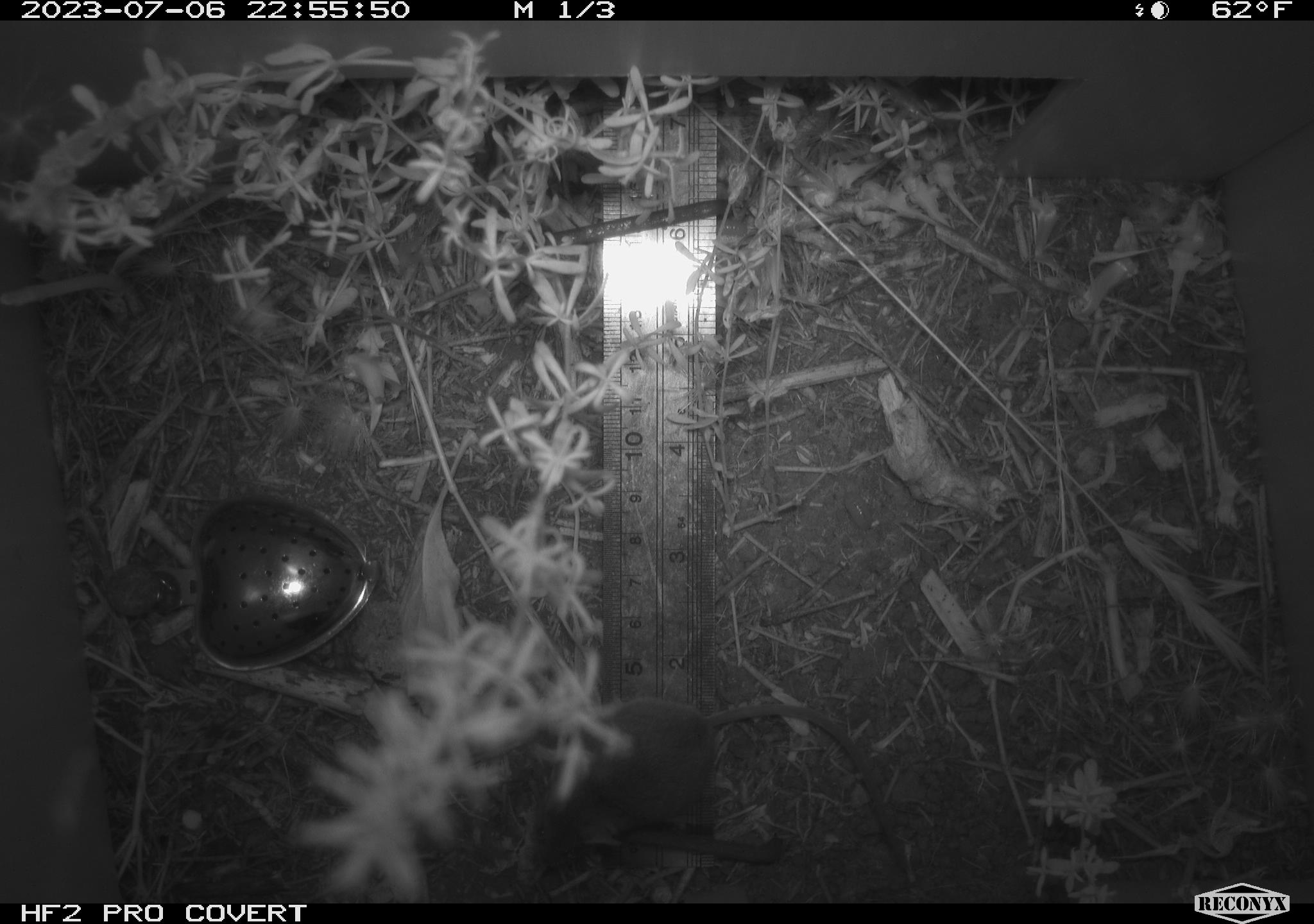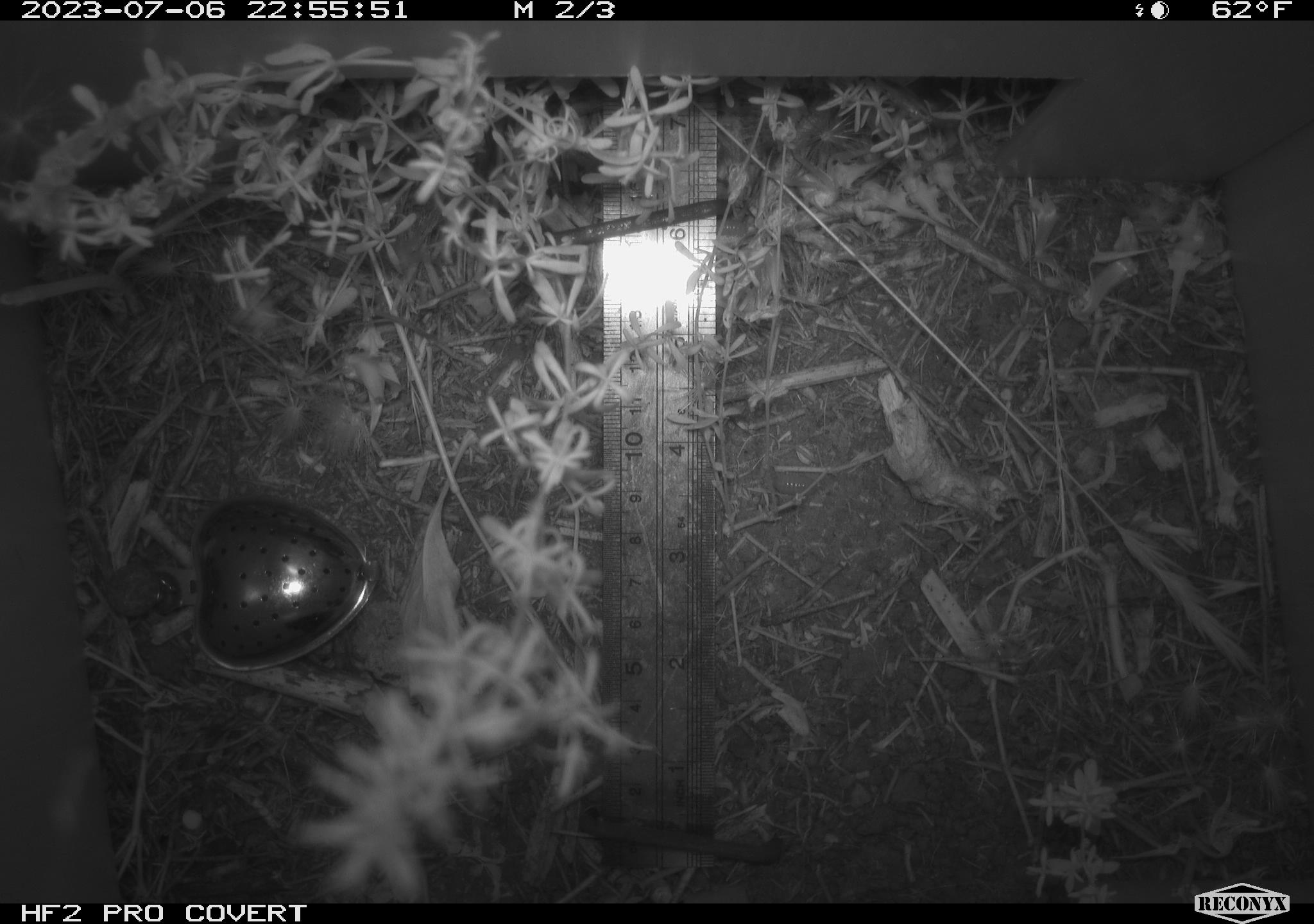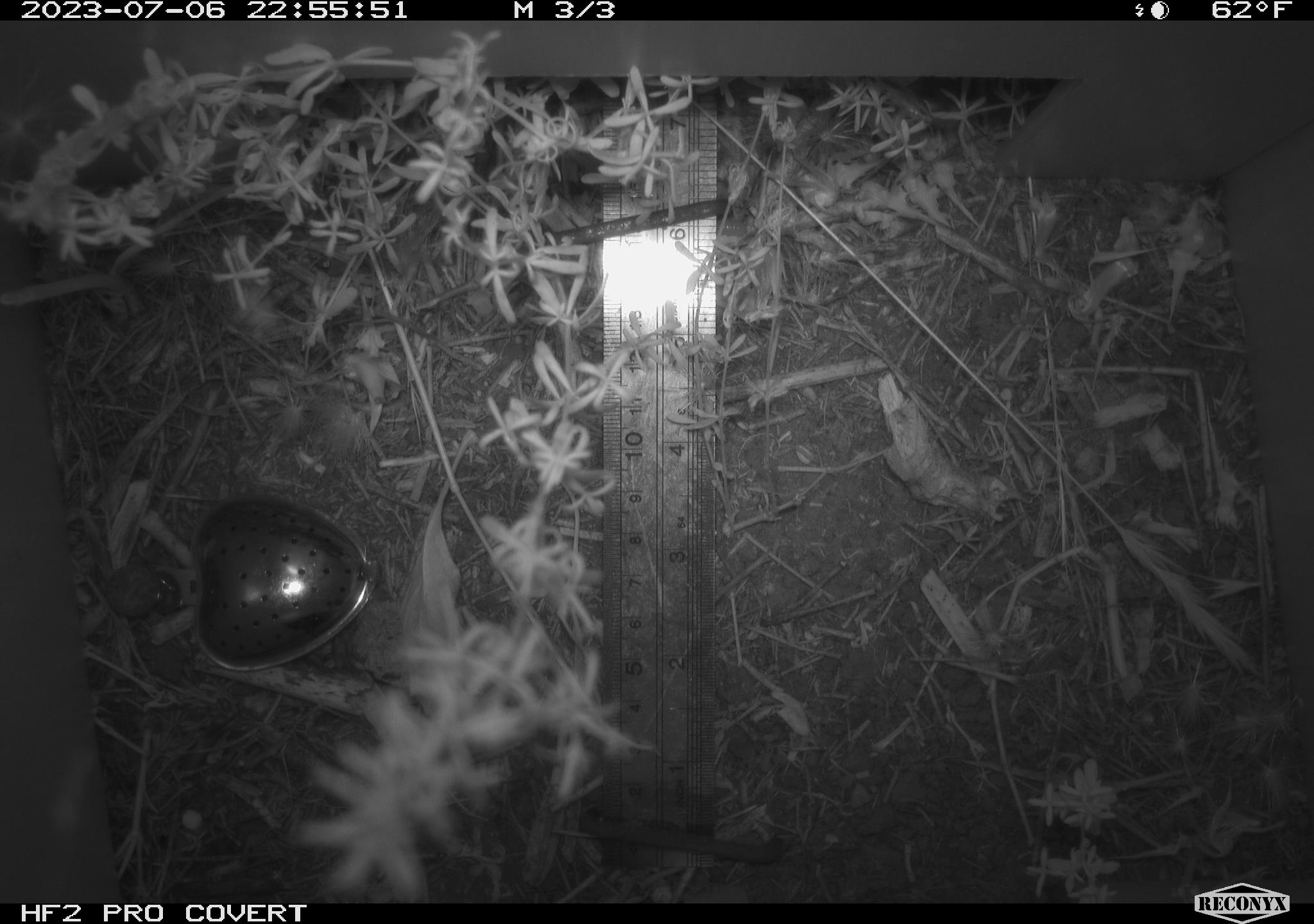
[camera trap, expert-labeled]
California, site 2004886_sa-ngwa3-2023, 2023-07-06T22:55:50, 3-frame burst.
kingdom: Animalia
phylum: Chordata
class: Mammalia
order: Rodentia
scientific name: Rodentia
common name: mouse species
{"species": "mouse species (Rodentia)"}